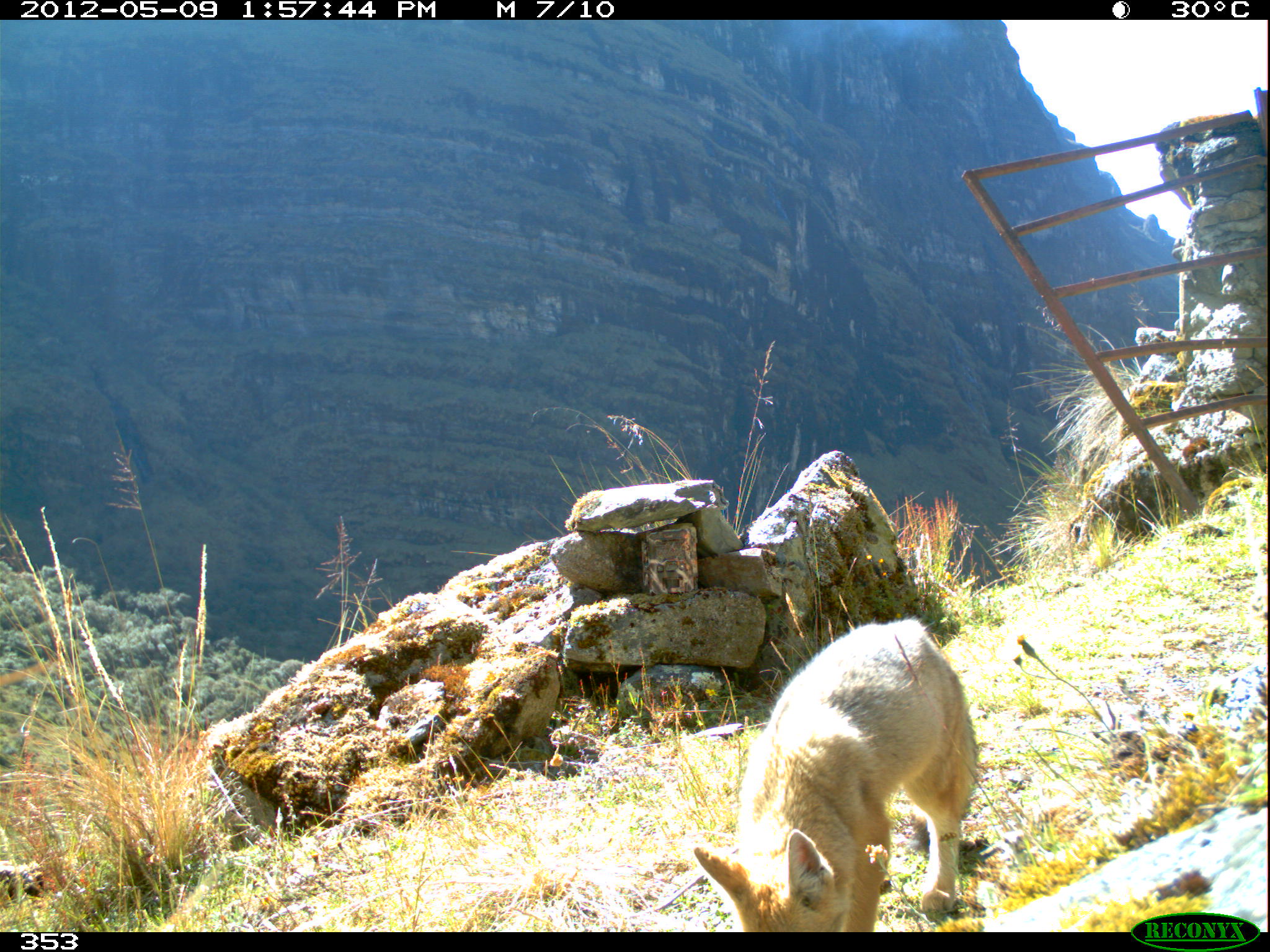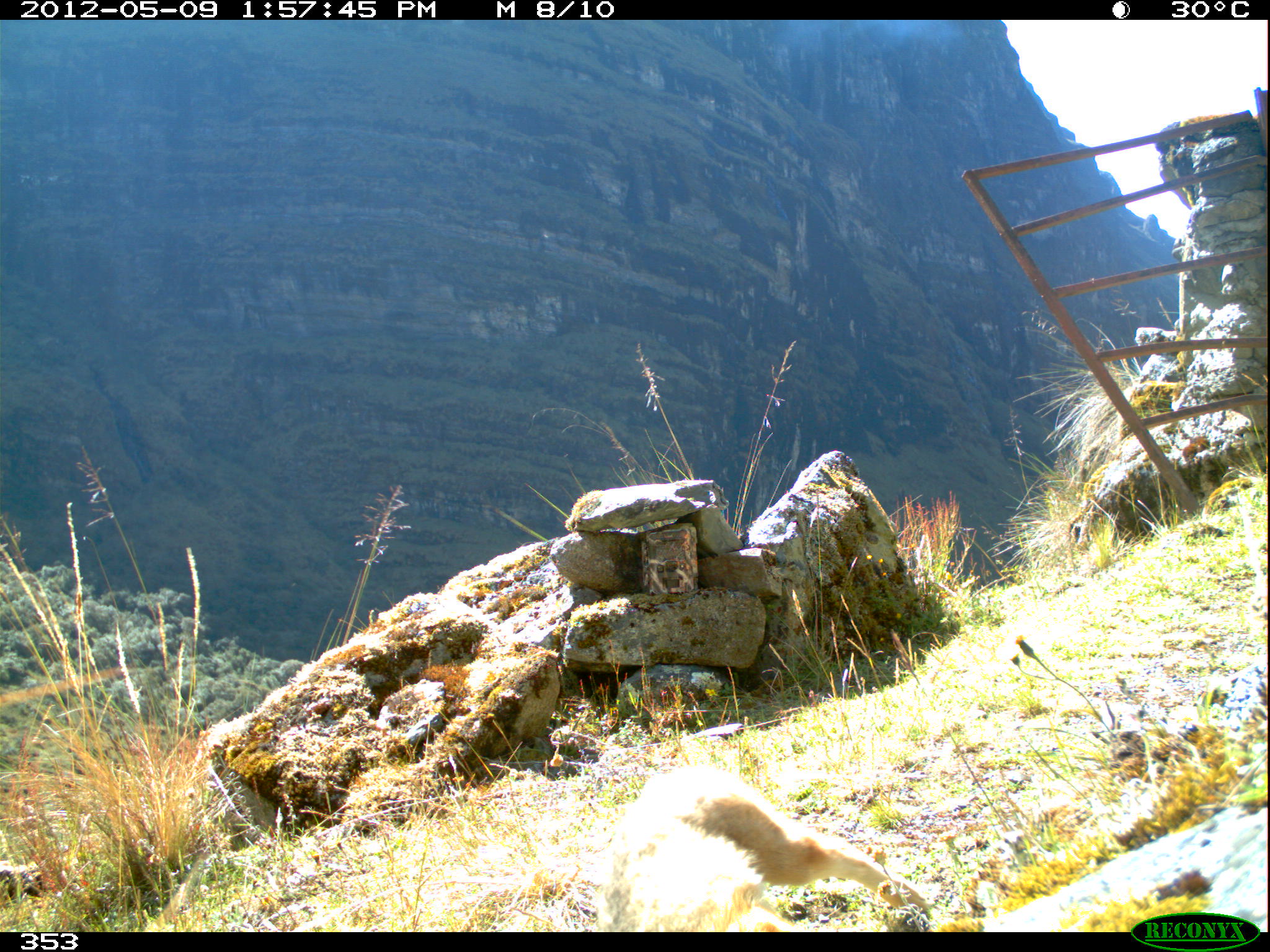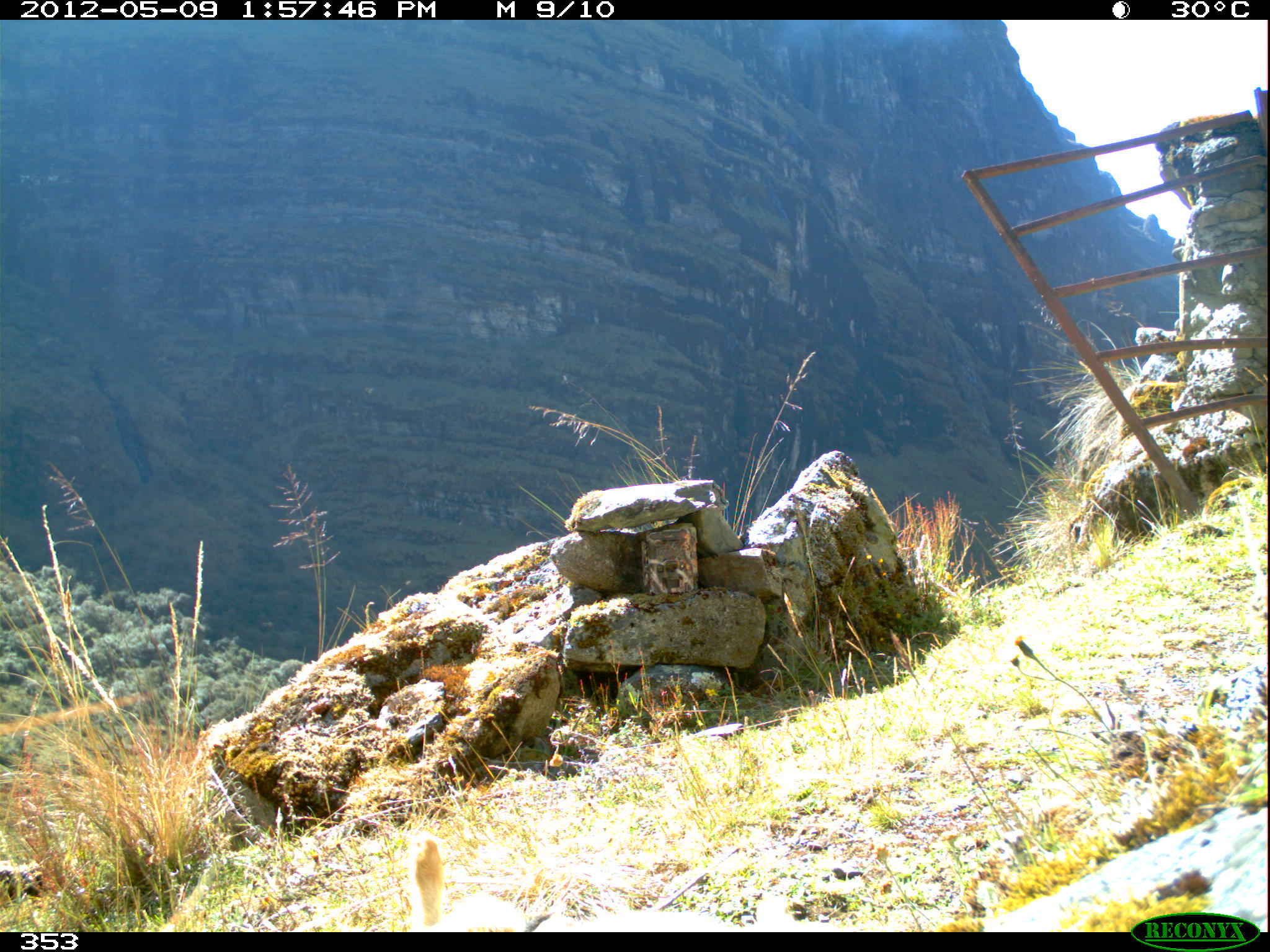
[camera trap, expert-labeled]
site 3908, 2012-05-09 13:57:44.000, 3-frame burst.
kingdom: Animalia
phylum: Chordata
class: Mammalia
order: Carnivora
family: Canidae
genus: Lycalopex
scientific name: Lycalopex culpaeus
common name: culpeo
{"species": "Lycalopex culpaeus (culpeo)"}